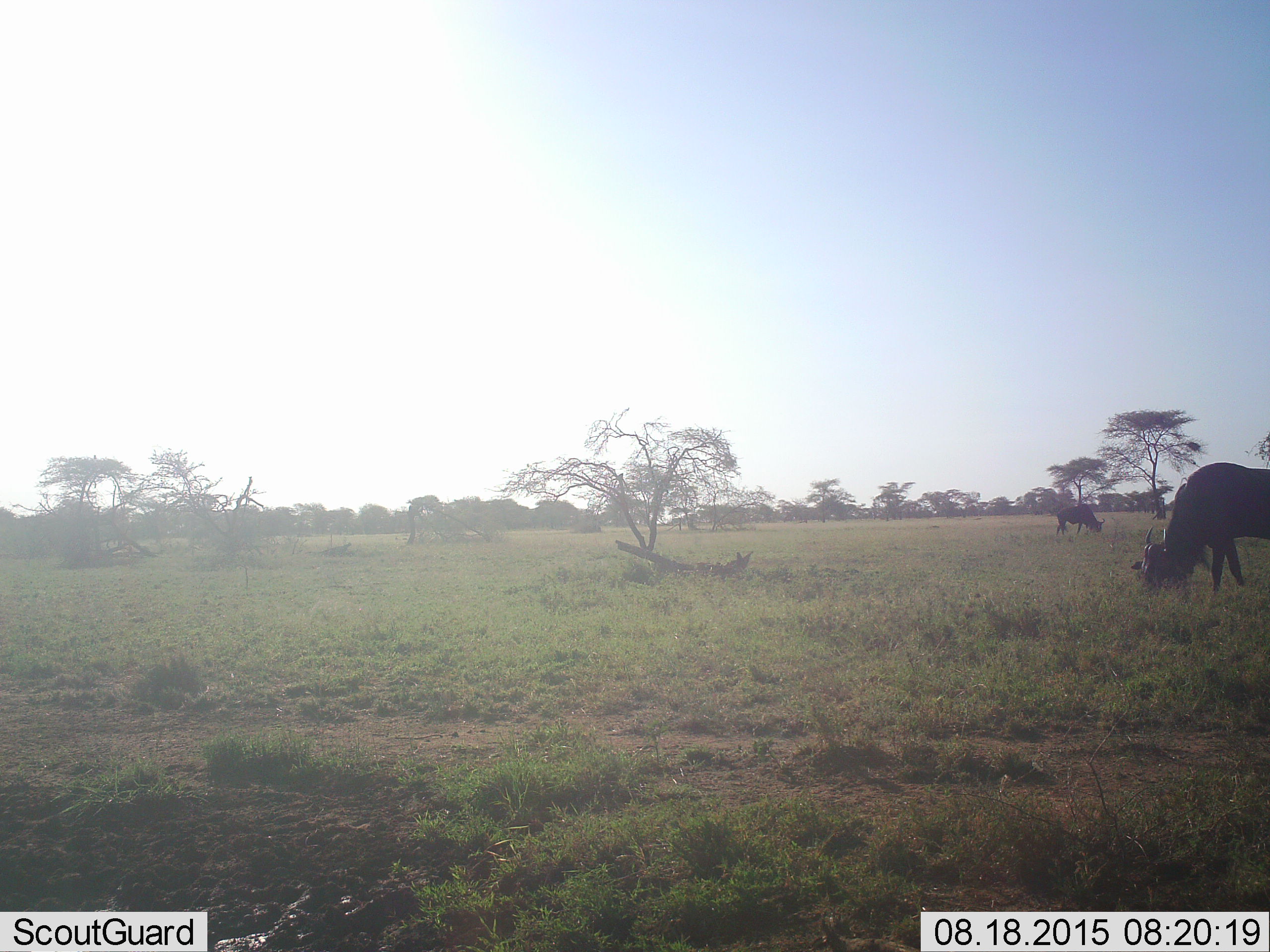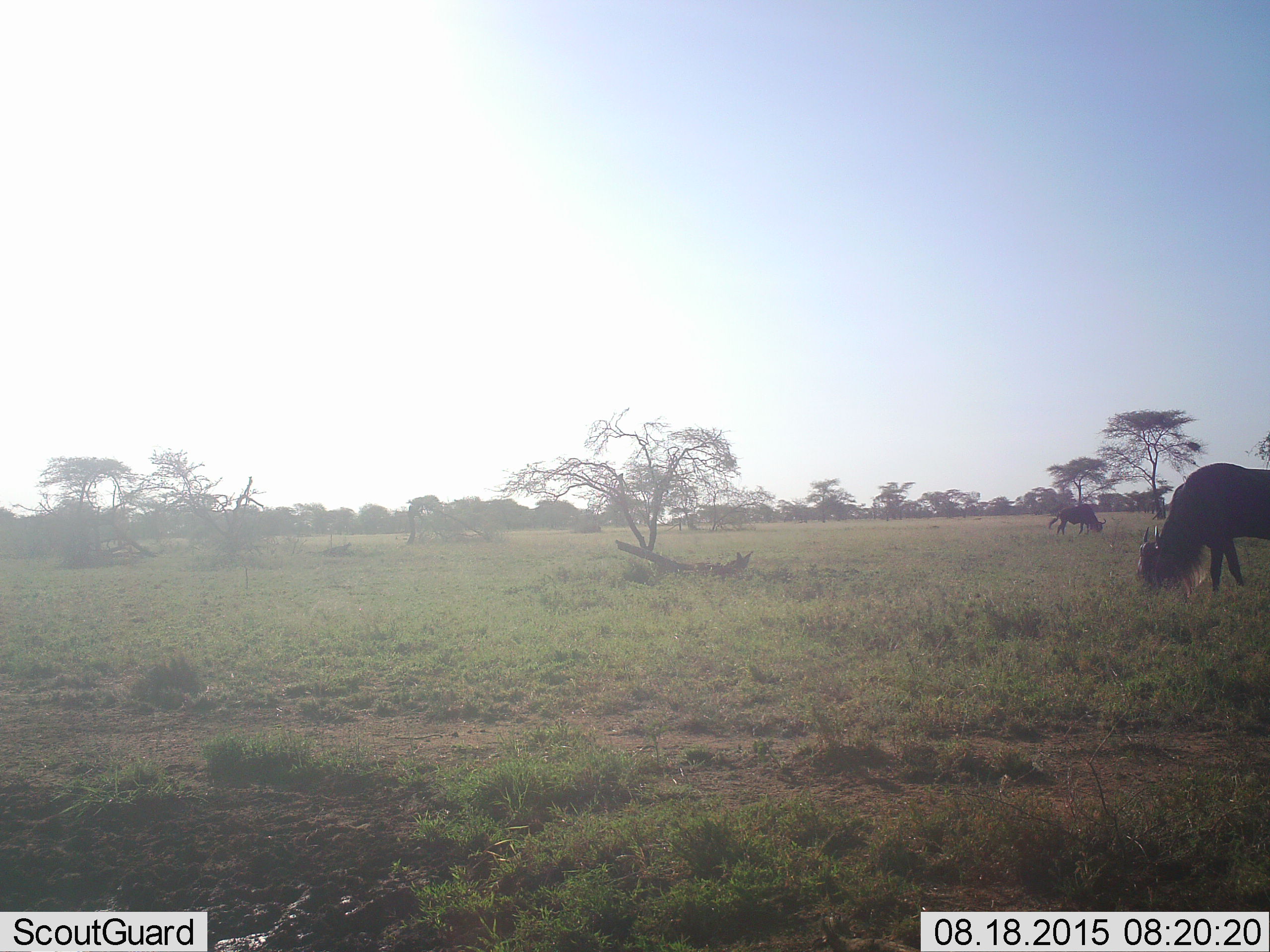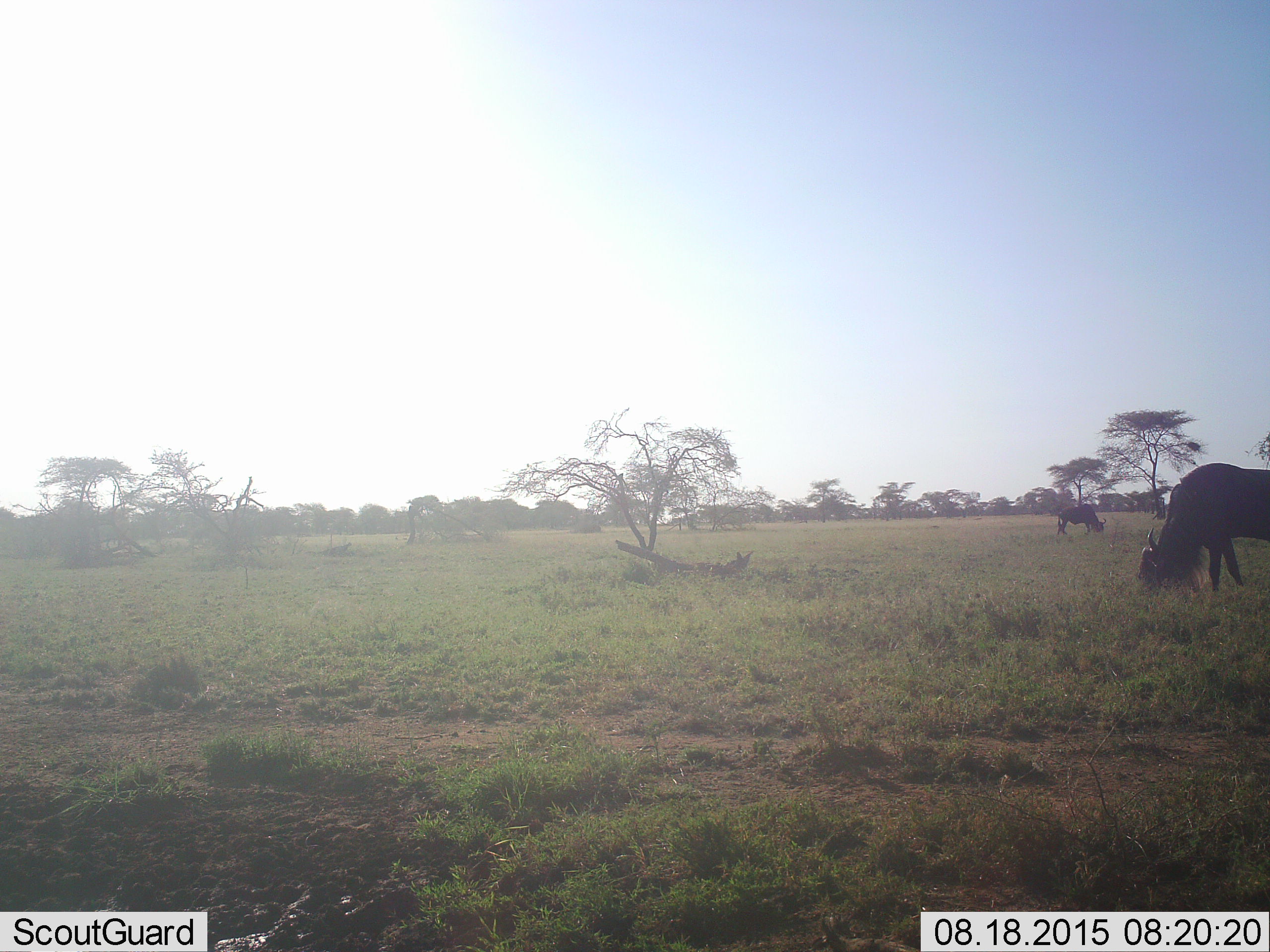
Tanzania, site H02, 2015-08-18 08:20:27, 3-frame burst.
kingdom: Animalia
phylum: Chordata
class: Mammalia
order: Artiodactyla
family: Bovidae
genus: Connochaetes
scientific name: Connochaetes taurinus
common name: blue wildebeest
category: wildebeest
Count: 2.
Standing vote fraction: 44%.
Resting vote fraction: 0%.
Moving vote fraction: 0%.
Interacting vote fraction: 0%.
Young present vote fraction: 0%.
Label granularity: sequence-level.